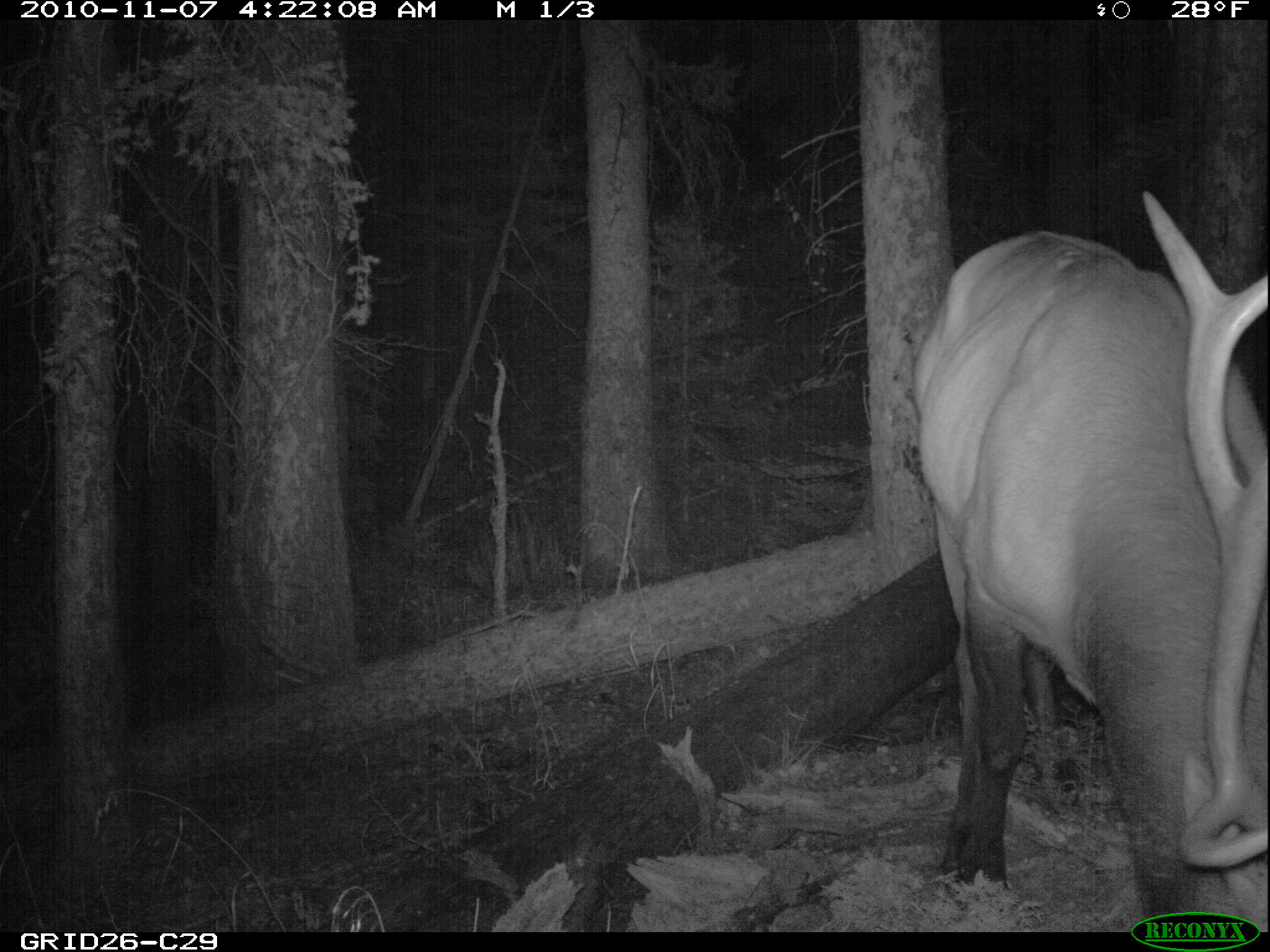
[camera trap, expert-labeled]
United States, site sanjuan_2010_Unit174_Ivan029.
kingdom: Animalia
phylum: Chordata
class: Mammalia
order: Artiodactyla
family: Cervidae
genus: Cervus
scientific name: Cervus elaphus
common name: red deer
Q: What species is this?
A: Cervus elaphus (red deer).